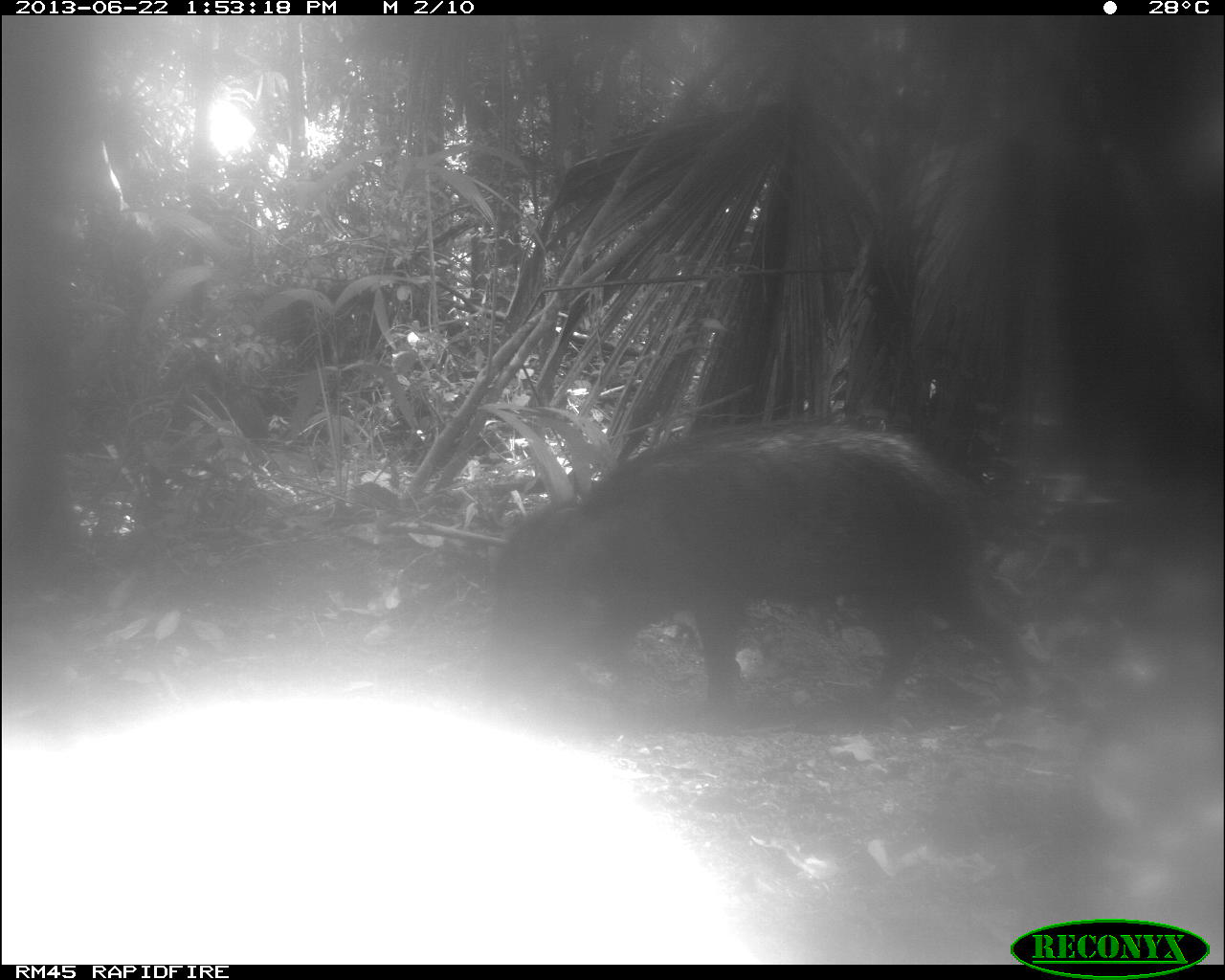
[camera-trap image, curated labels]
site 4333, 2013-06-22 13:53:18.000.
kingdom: Animalia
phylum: Chordata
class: Mammalia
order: Artiodactyla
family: Tayassuidae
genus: Tayassu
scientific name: Tayassu pecari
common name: white-lipped peccary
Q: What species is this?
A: Tayassu pecari (white-lipped peccary).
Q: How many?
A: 1.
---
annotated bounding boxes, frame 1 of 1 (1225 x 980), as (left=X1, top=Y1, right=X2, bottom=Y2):
tayassu pecari: (left=490, top=416, right=1037, bottom=726)